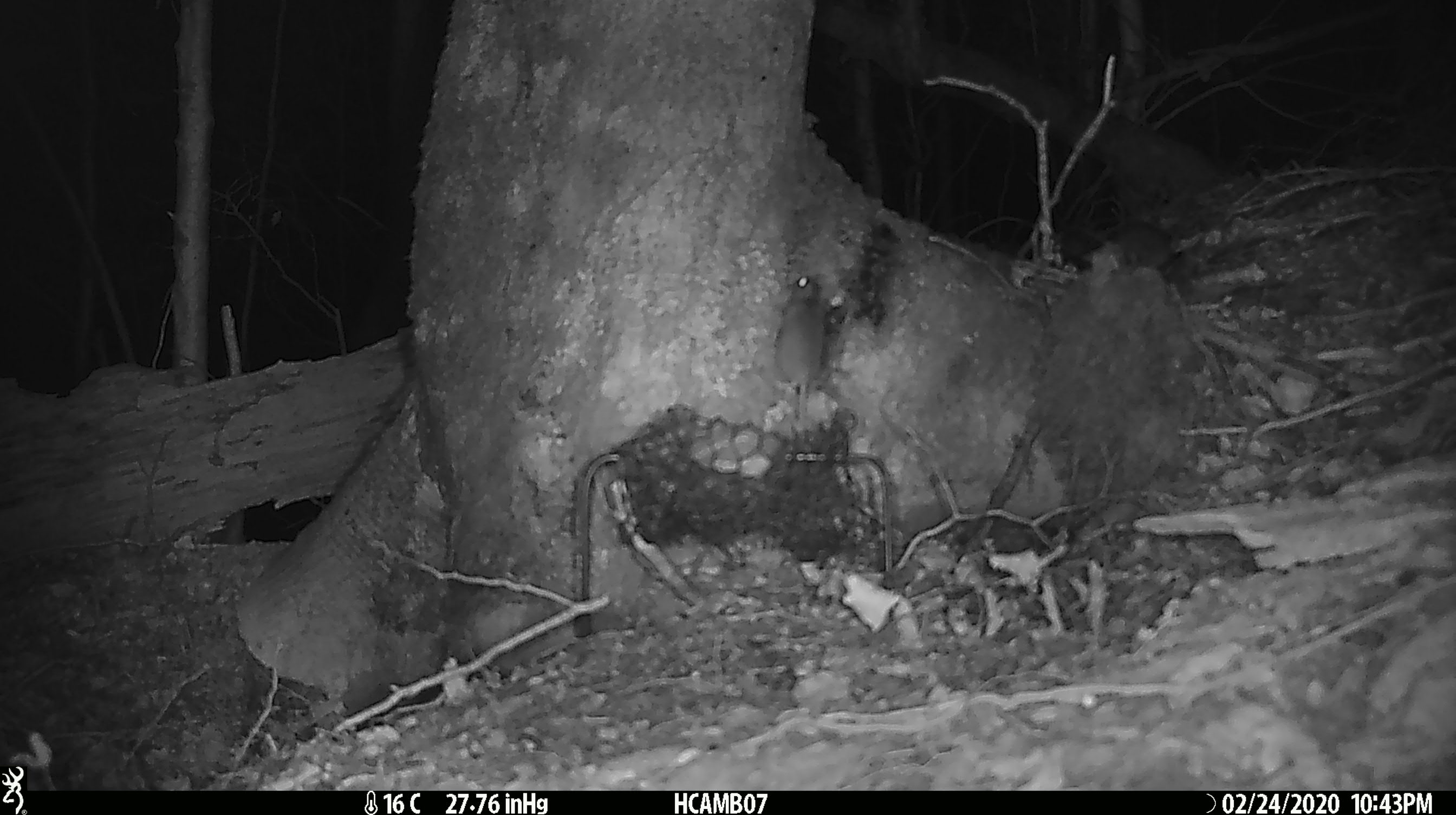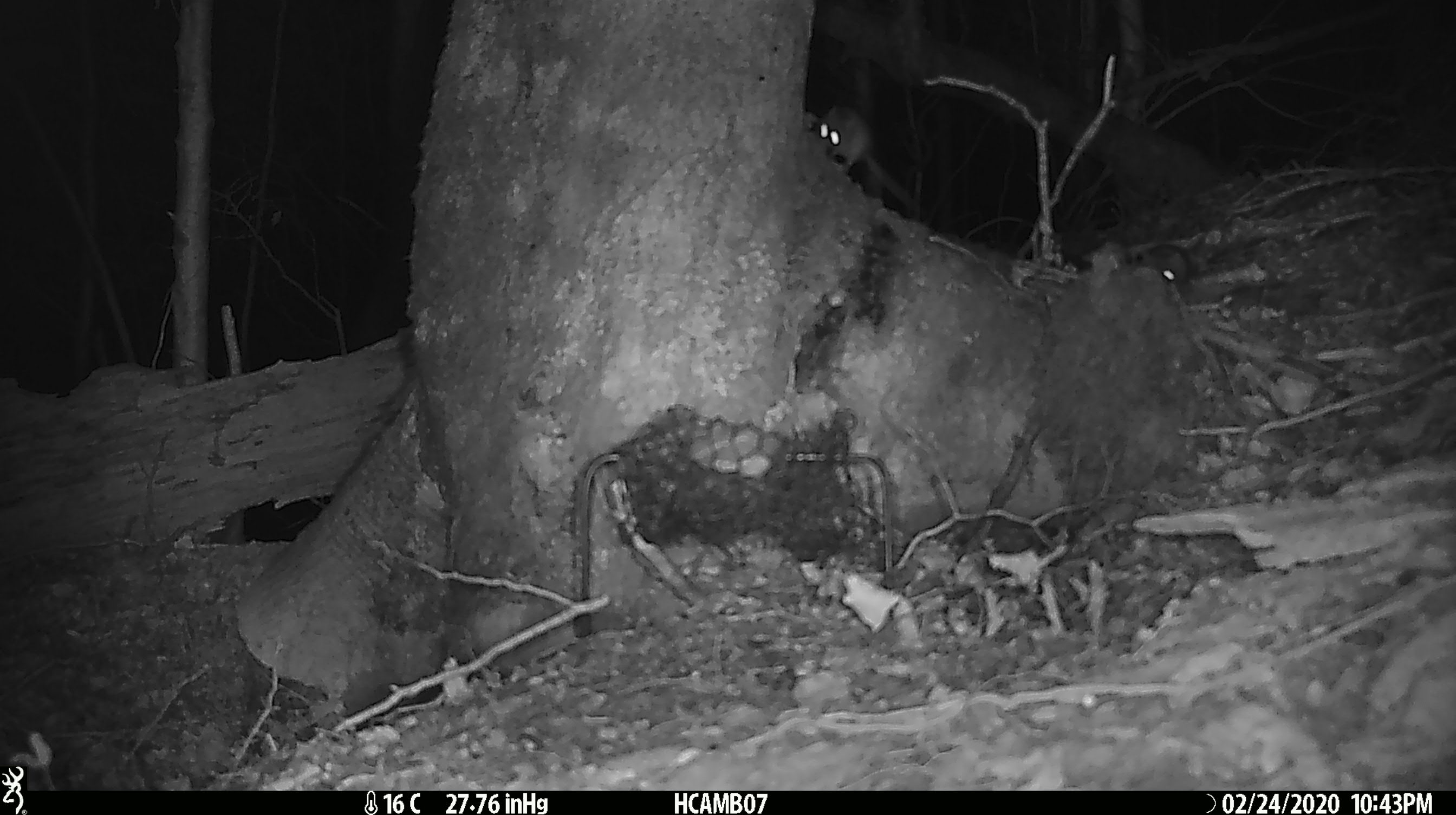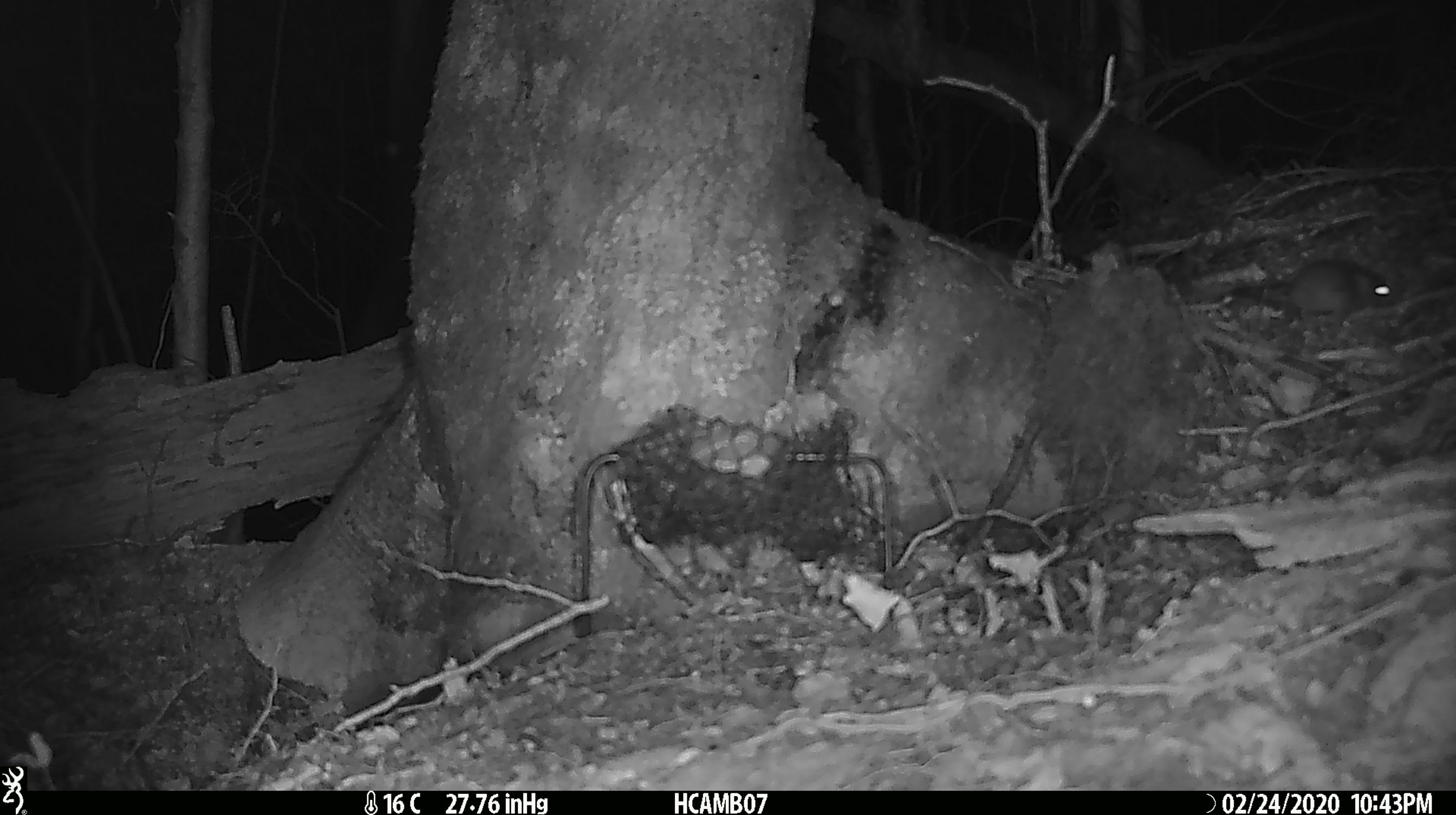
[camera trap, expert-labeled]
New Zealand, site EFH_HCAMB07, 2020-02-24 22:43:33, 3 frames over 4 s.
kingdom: Animalia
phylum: Chordata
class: Mammalia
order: Rodentia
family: Muridae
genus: Mus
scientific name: Mus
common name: mouse